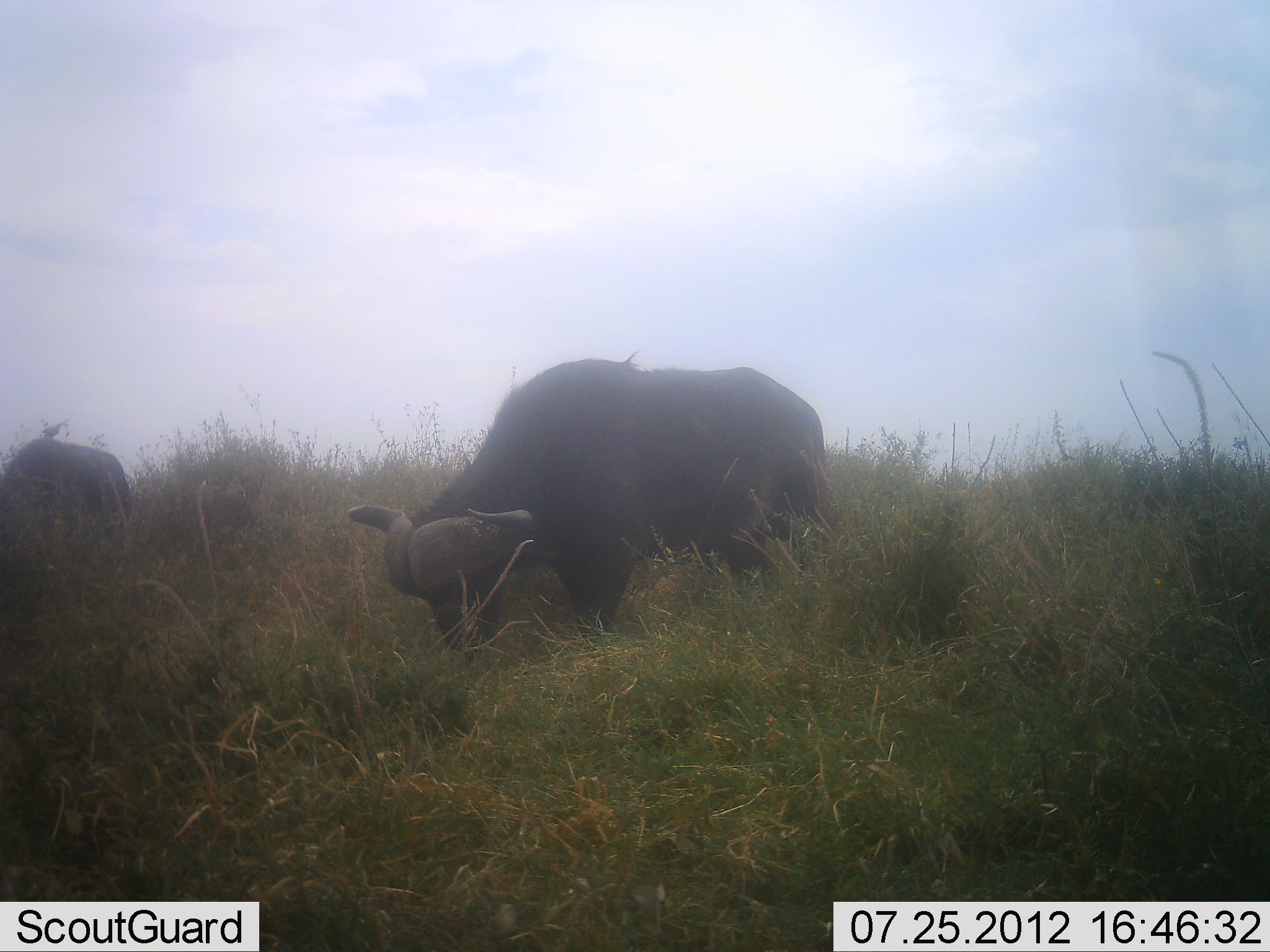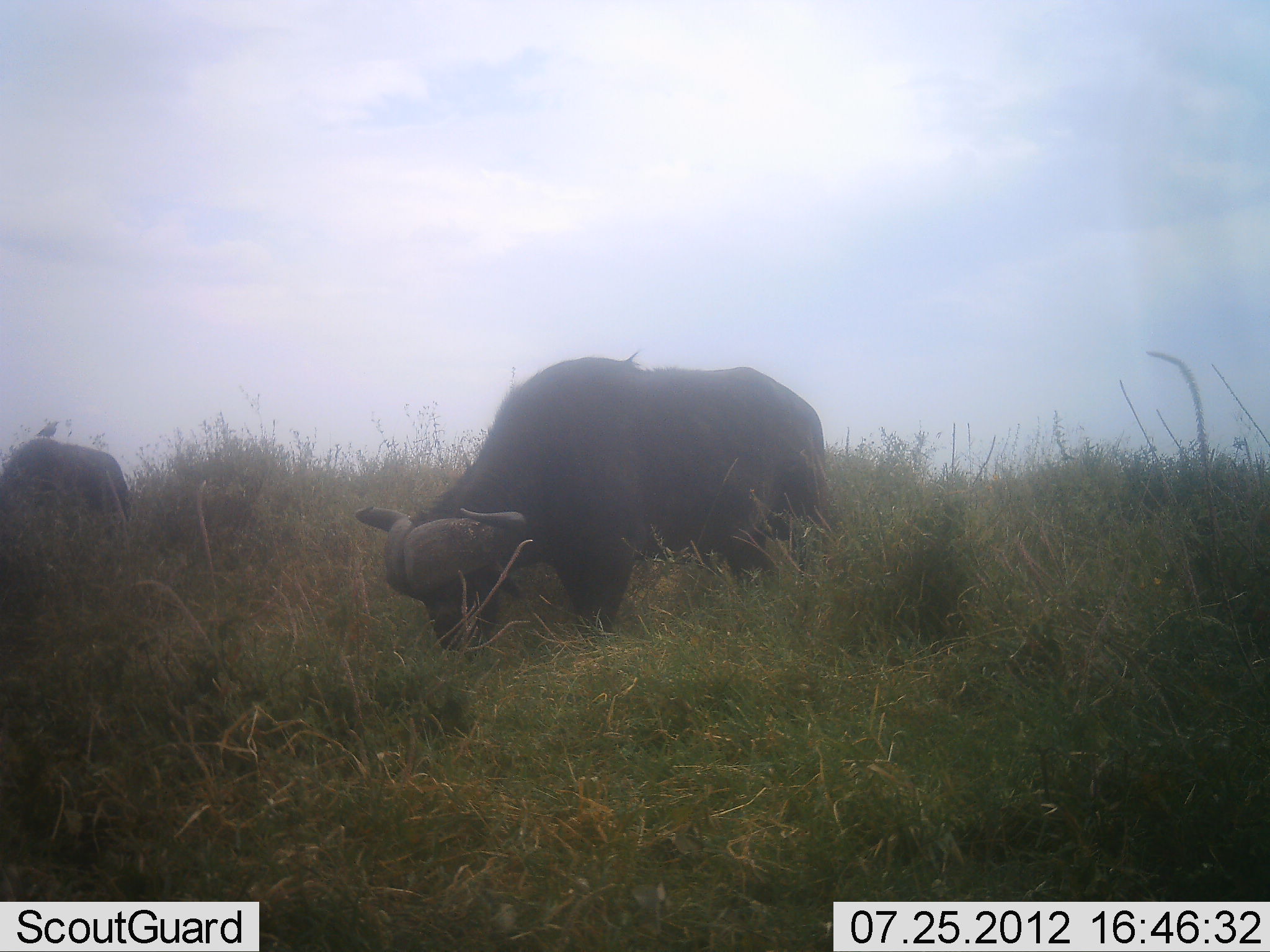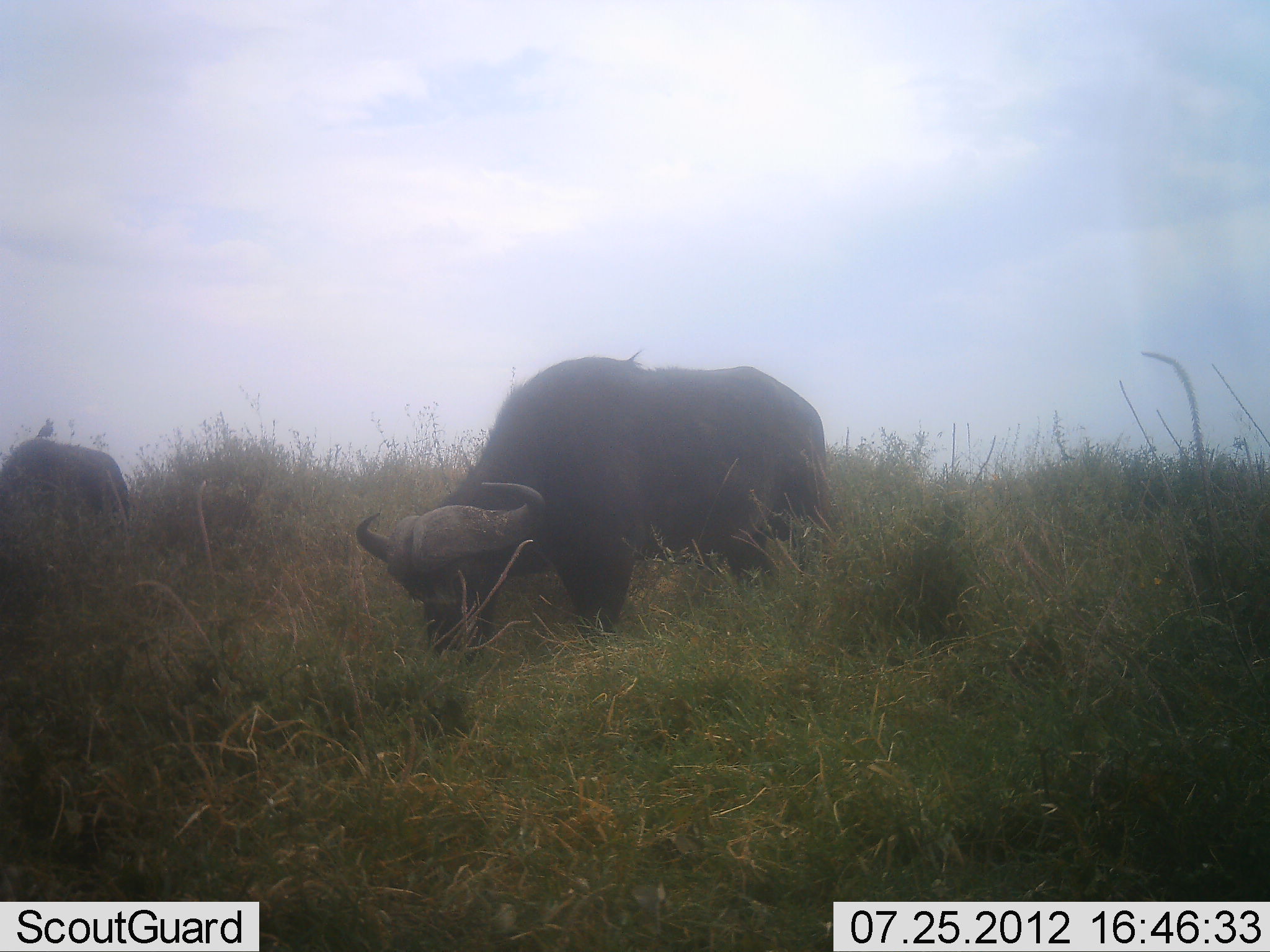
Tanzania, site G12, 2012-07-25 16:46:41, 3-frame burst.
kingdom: Animalia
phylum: Chordata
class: Mammalia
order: Artiodactyla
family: Bovidae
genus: Syncerus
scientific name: Syncerus caffer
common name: cape buffalo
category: buffalo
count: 2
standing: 36%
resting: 0%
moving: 0%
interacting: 0%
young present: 0%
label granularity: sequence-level